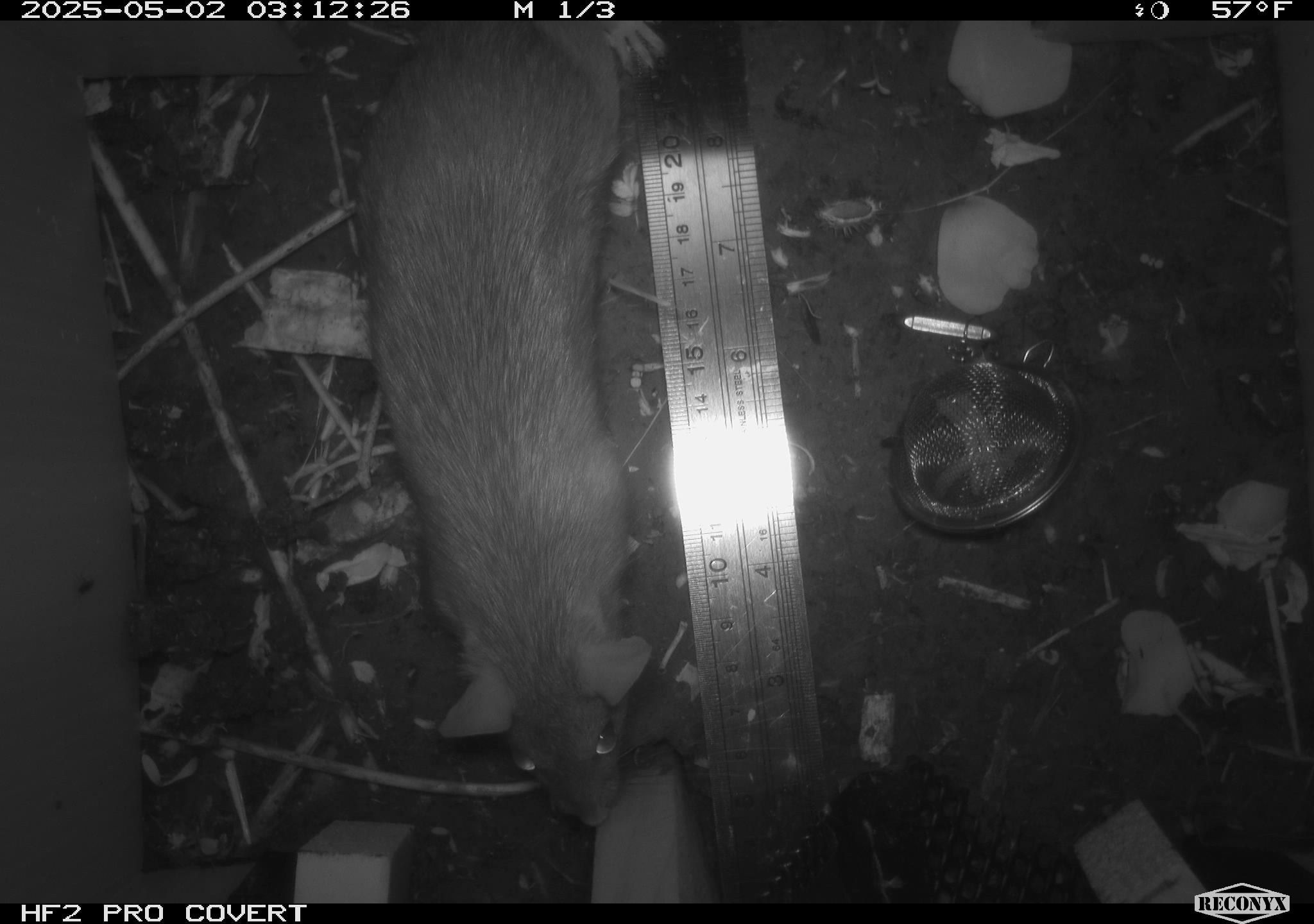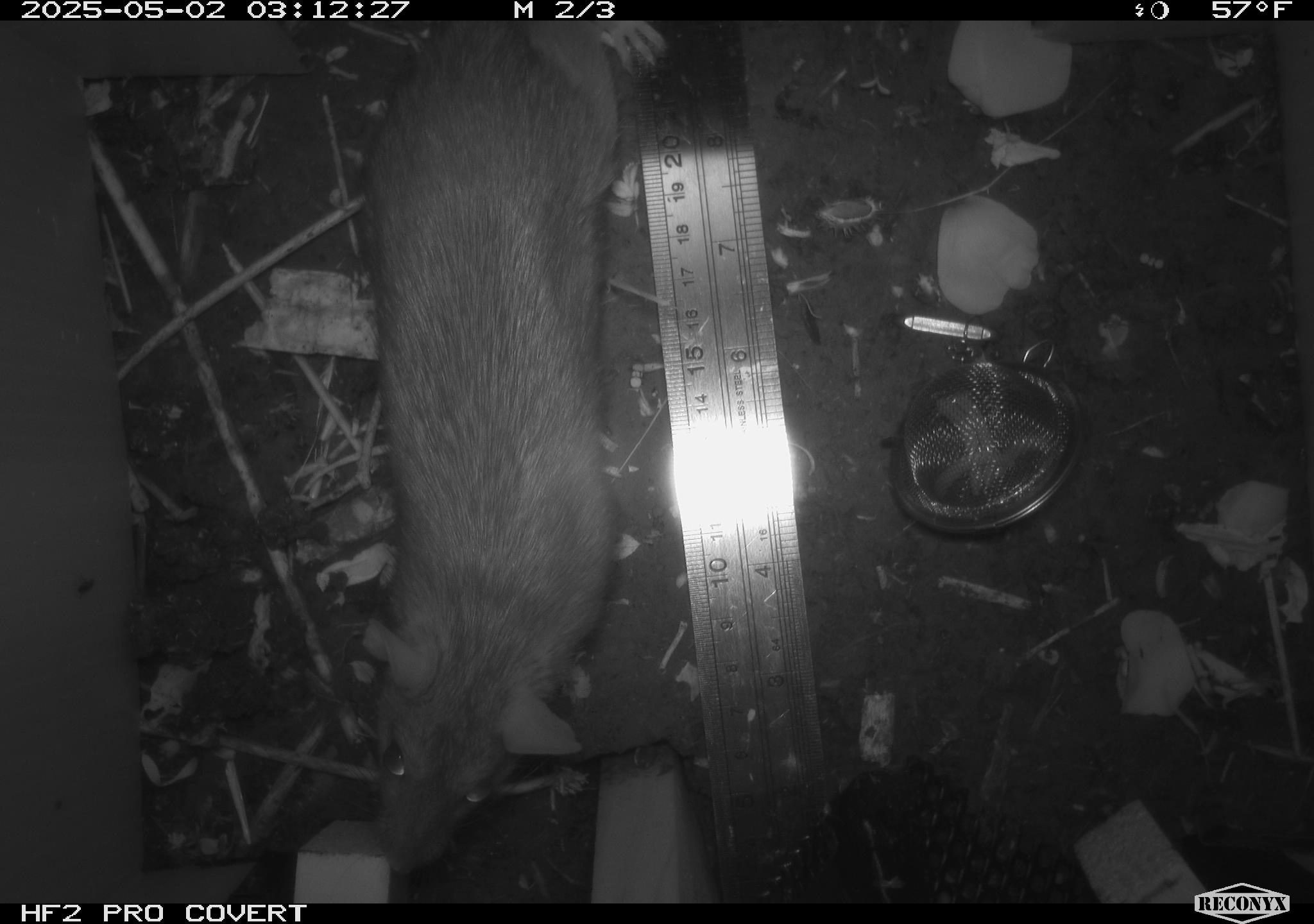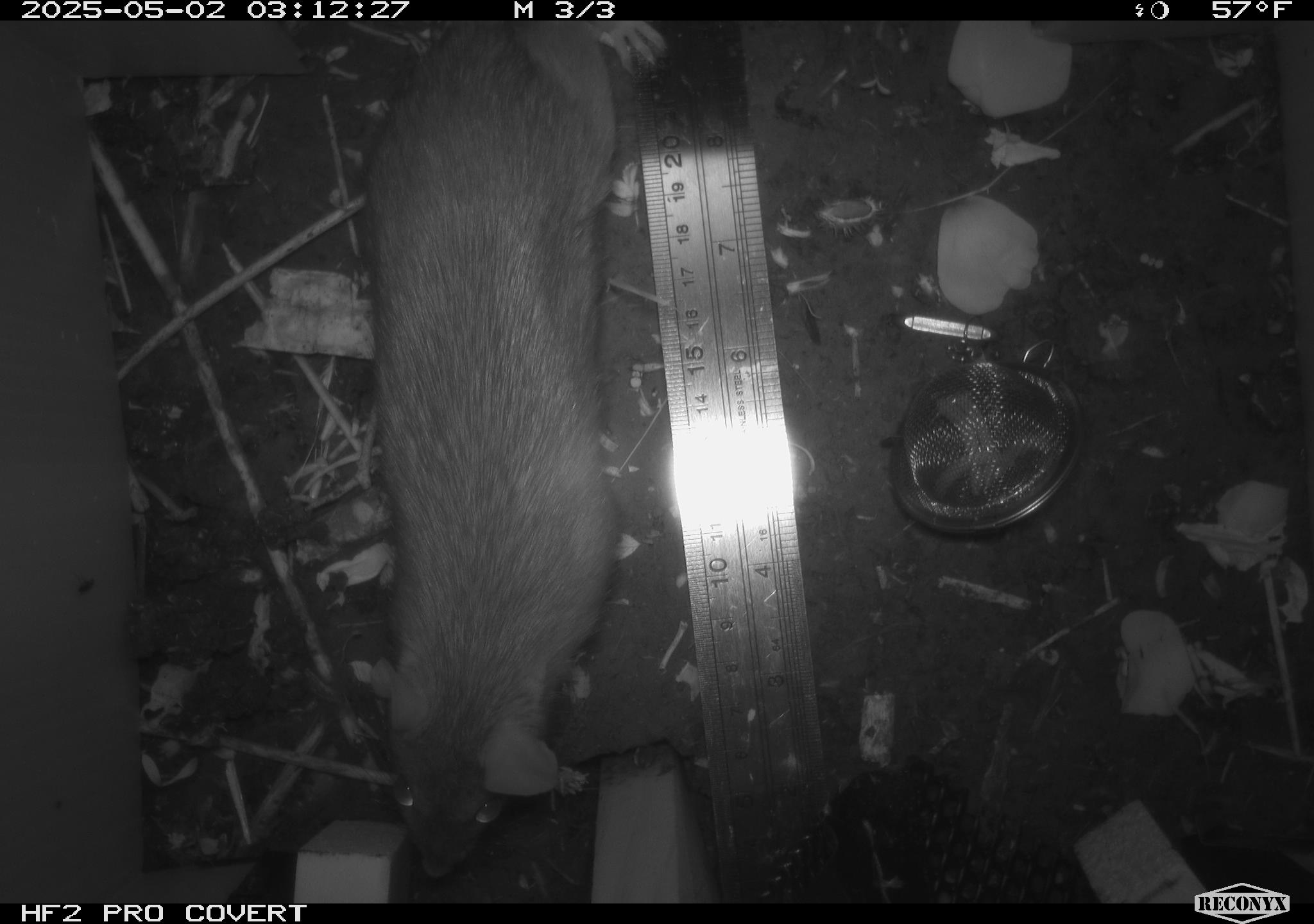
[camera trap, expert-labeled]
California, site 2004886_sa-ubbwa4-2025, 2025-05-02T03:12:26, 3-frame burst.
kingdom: Animalia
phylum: Chordata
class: Mammalia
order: Rodentia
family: Muridae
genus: Rattus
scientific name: Rattus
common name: rat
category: rattus species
Rattus species (rat) (Rattus).